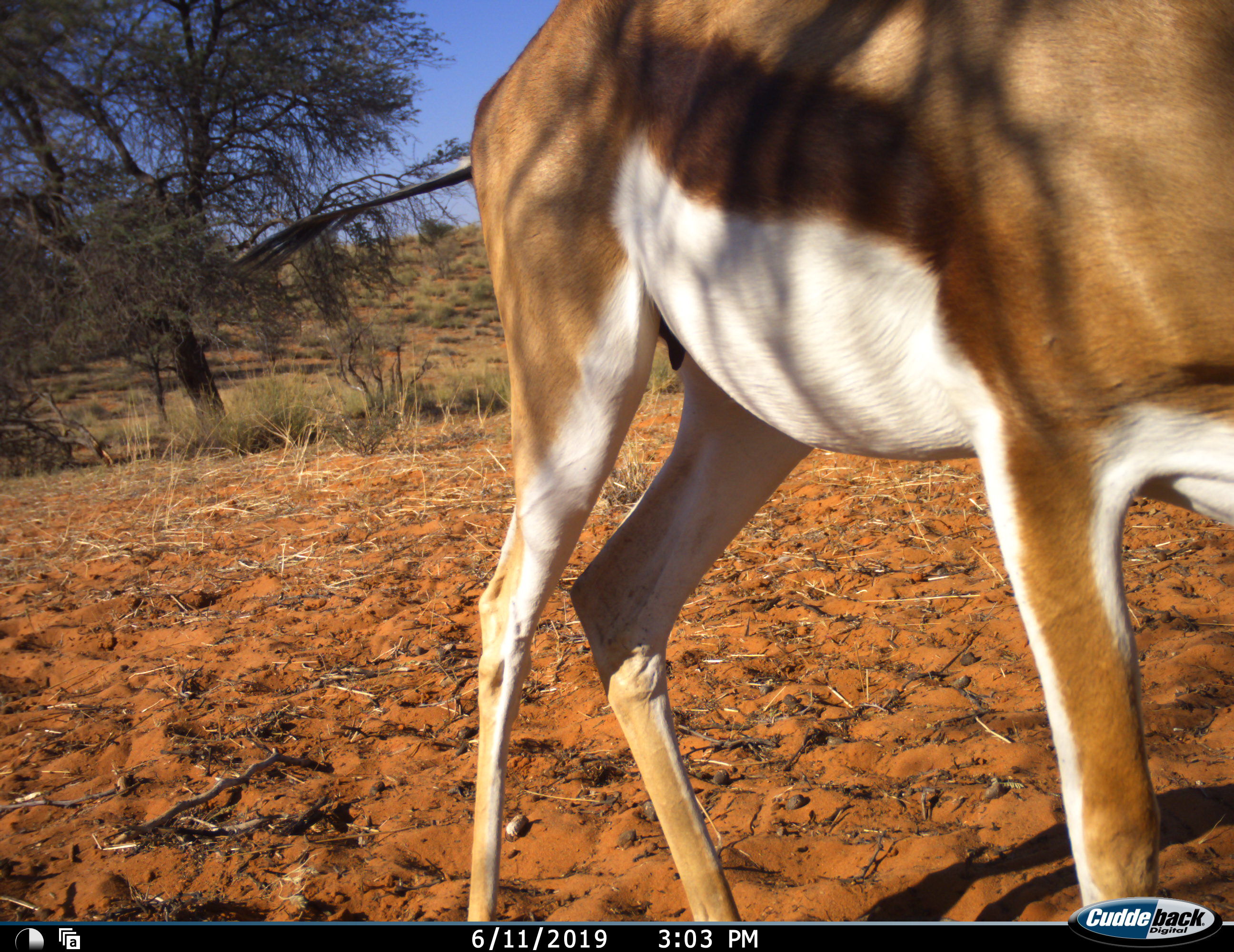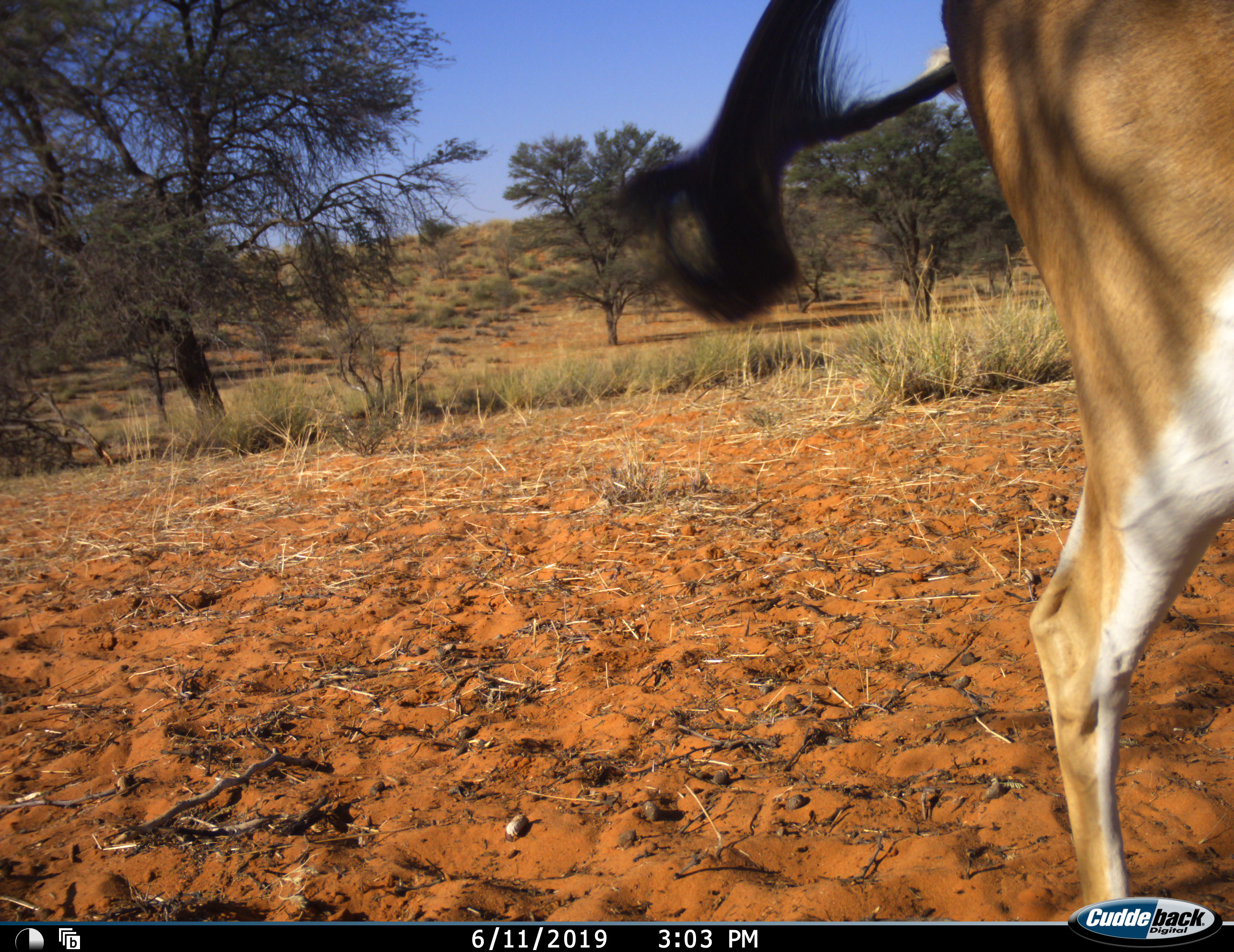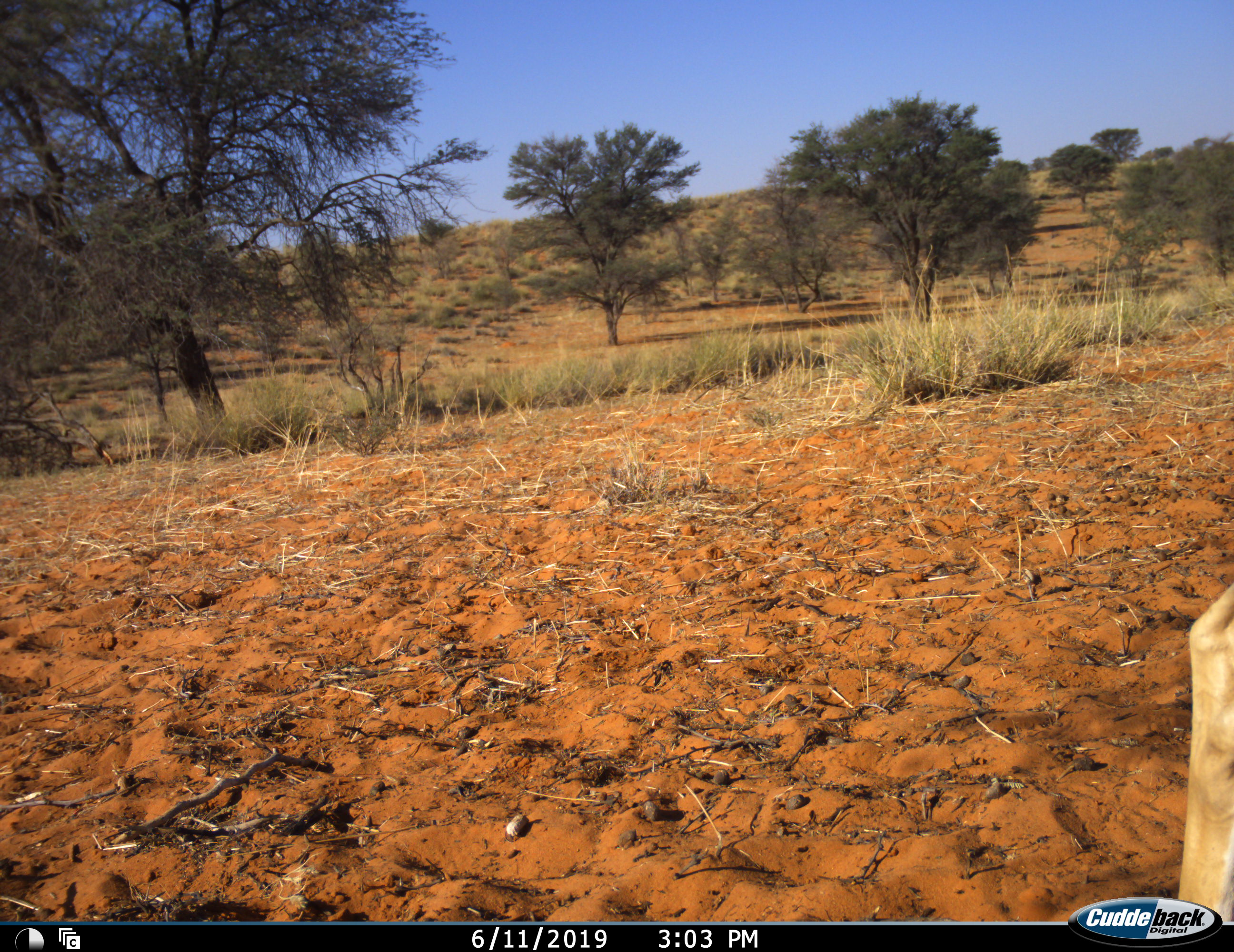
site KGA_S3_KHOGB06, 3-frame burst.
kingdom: Animalia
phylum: Chordata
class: Mammalia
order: Artiodactyla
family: Bovidae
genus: Antidorcas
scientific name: Antidorcas marsupialis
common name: springbok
Springbok (Antidorcas marsupialis), count 1. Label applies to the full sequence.